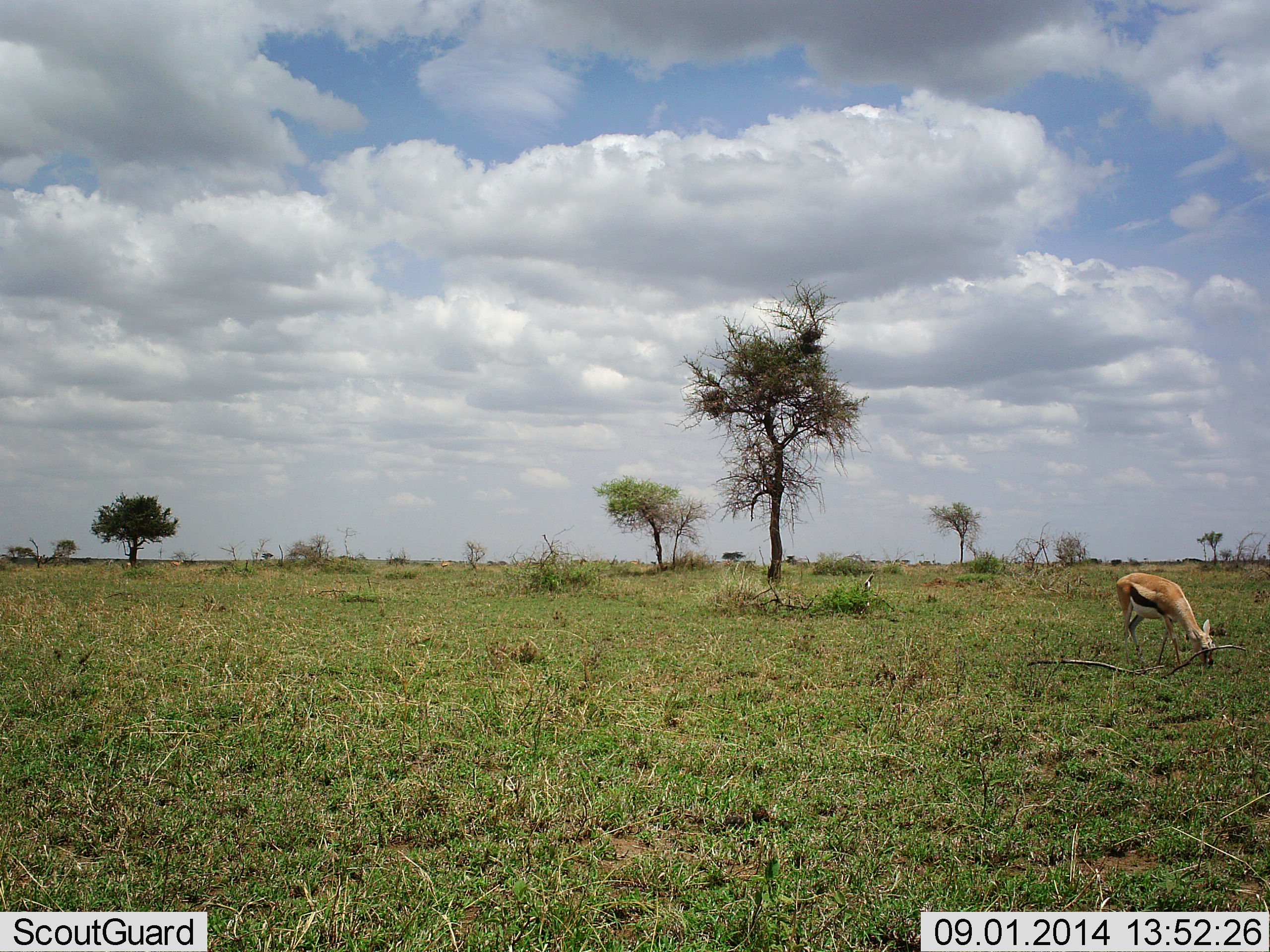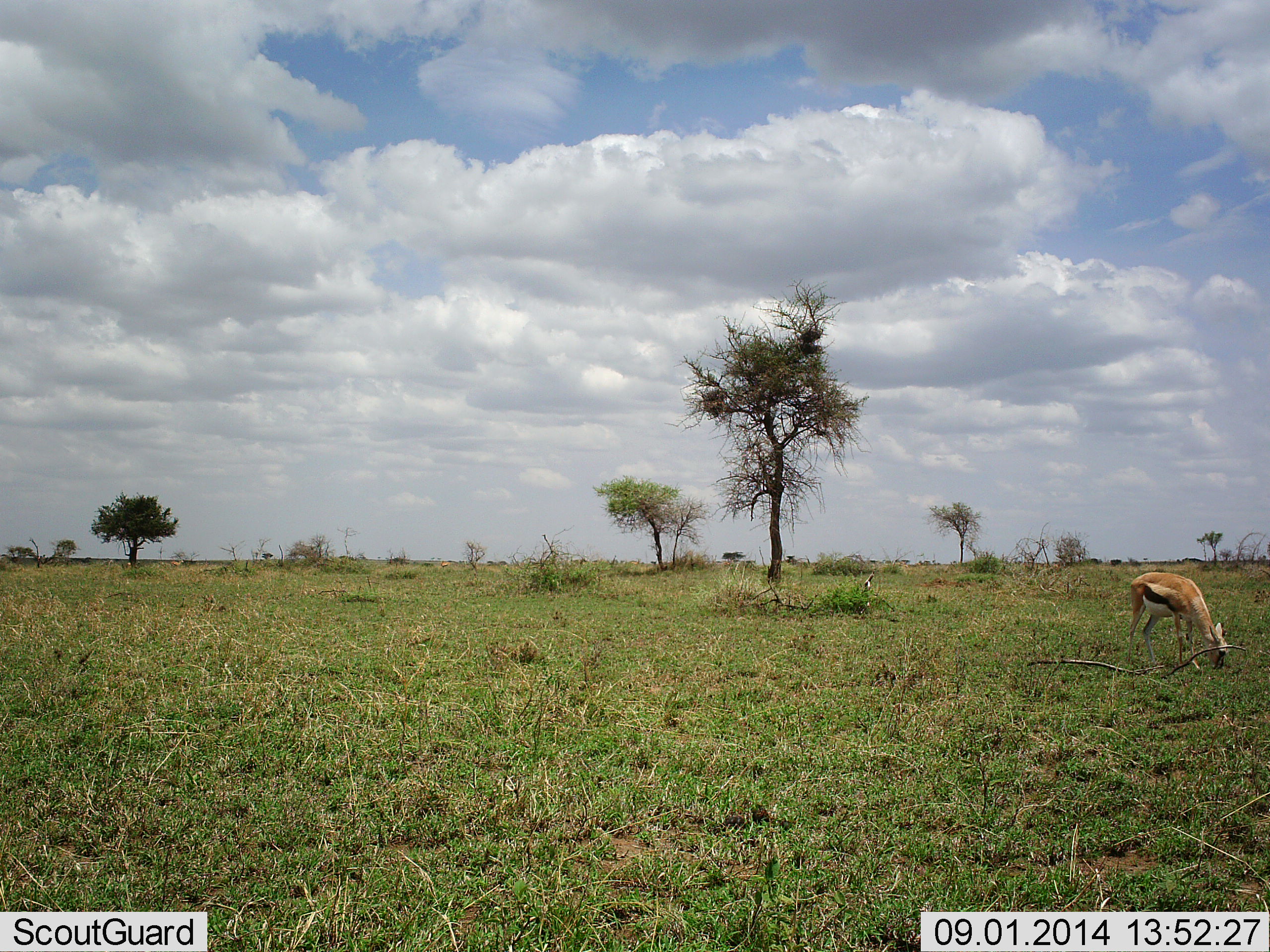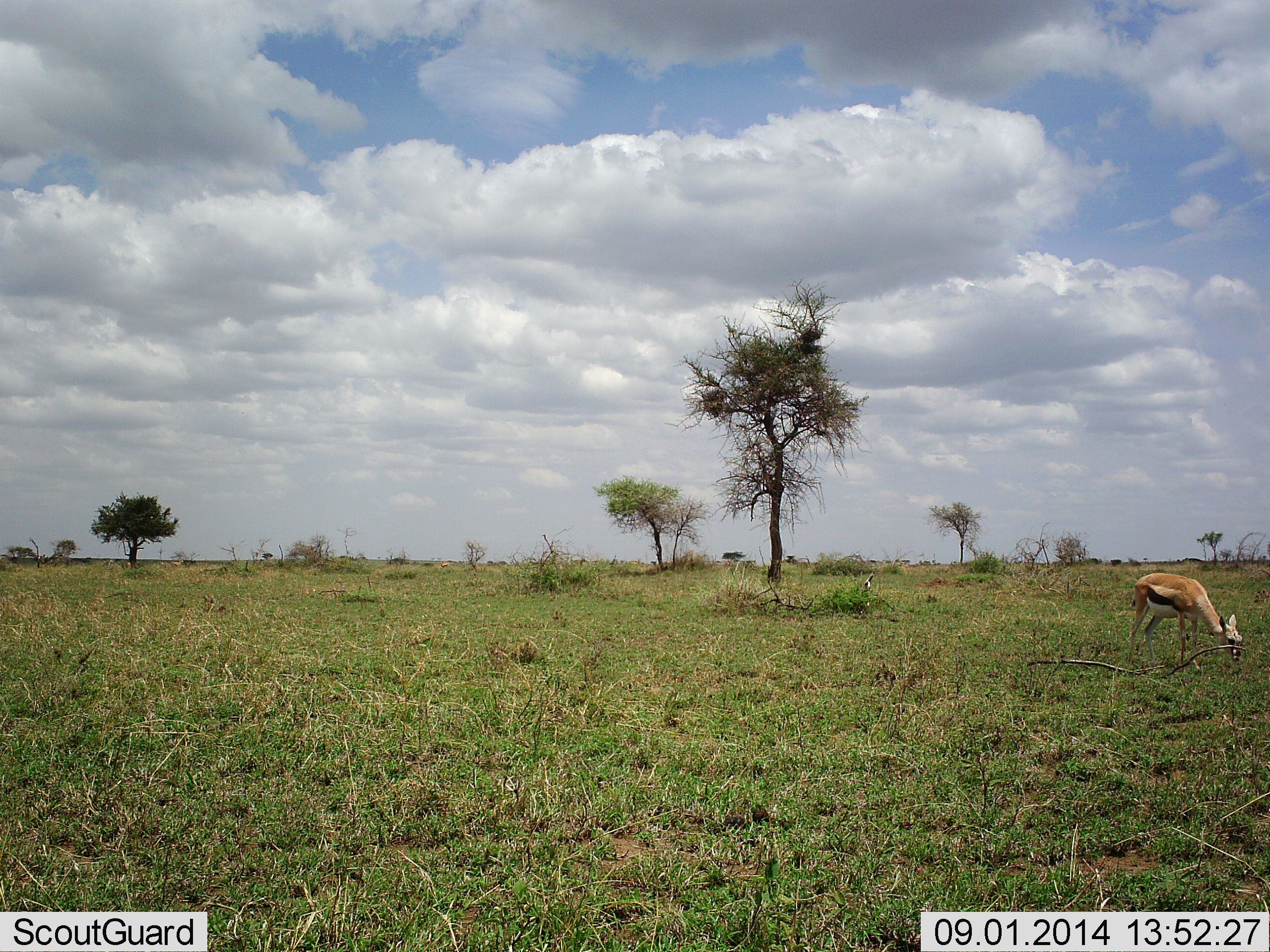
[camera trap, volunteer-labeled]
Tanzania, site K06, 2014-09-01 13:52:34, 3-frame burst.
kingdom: Animalia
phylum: Chordata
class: Mammalia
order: Artiodactyla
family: Bovidae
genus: Eudorcas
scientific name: Eudorcas thomsonii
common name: thomson's gazelle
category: gazellethomsons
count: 1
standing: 10%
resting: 0%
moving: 0%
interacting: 0%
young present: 0%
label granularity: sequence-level